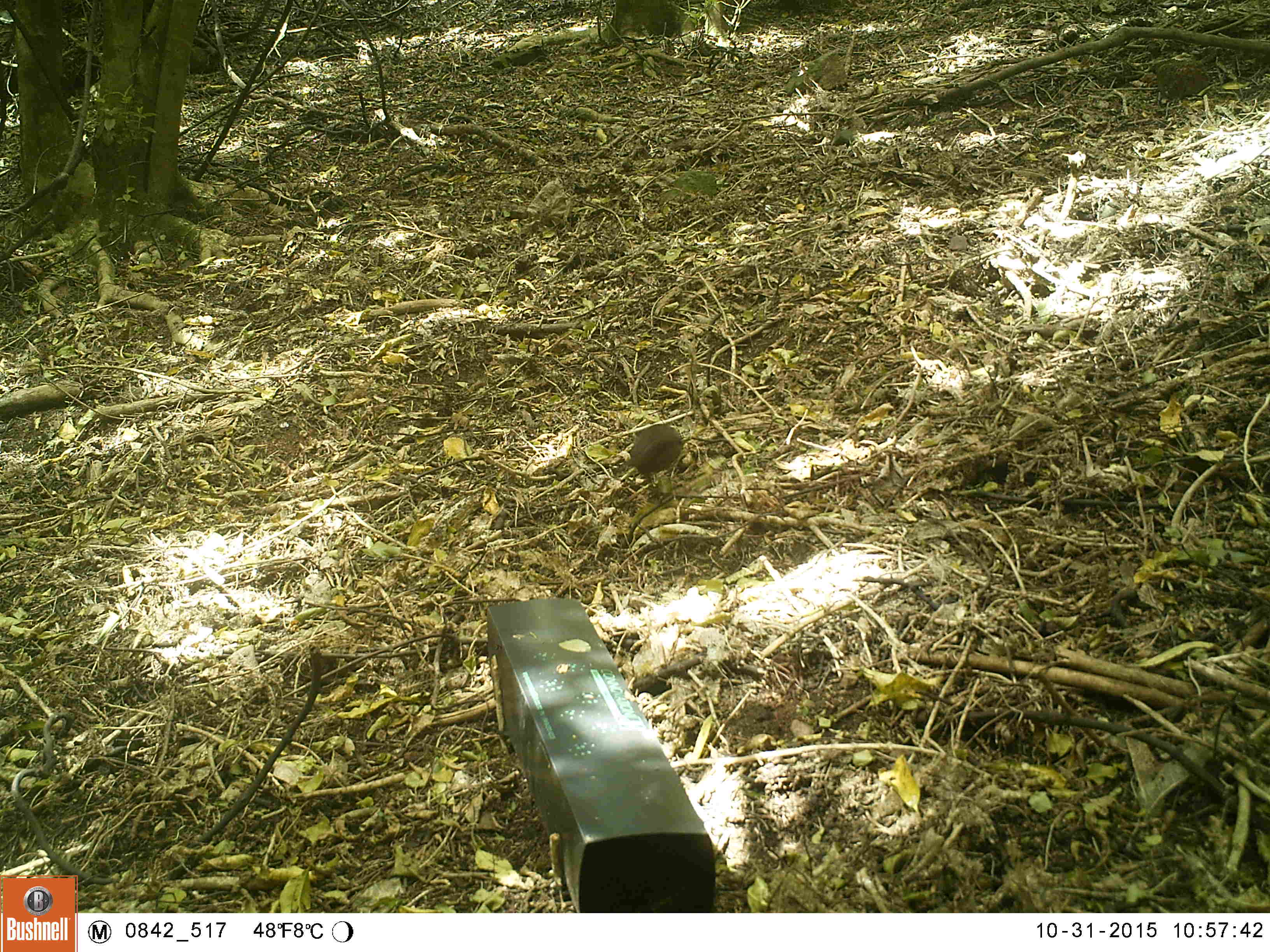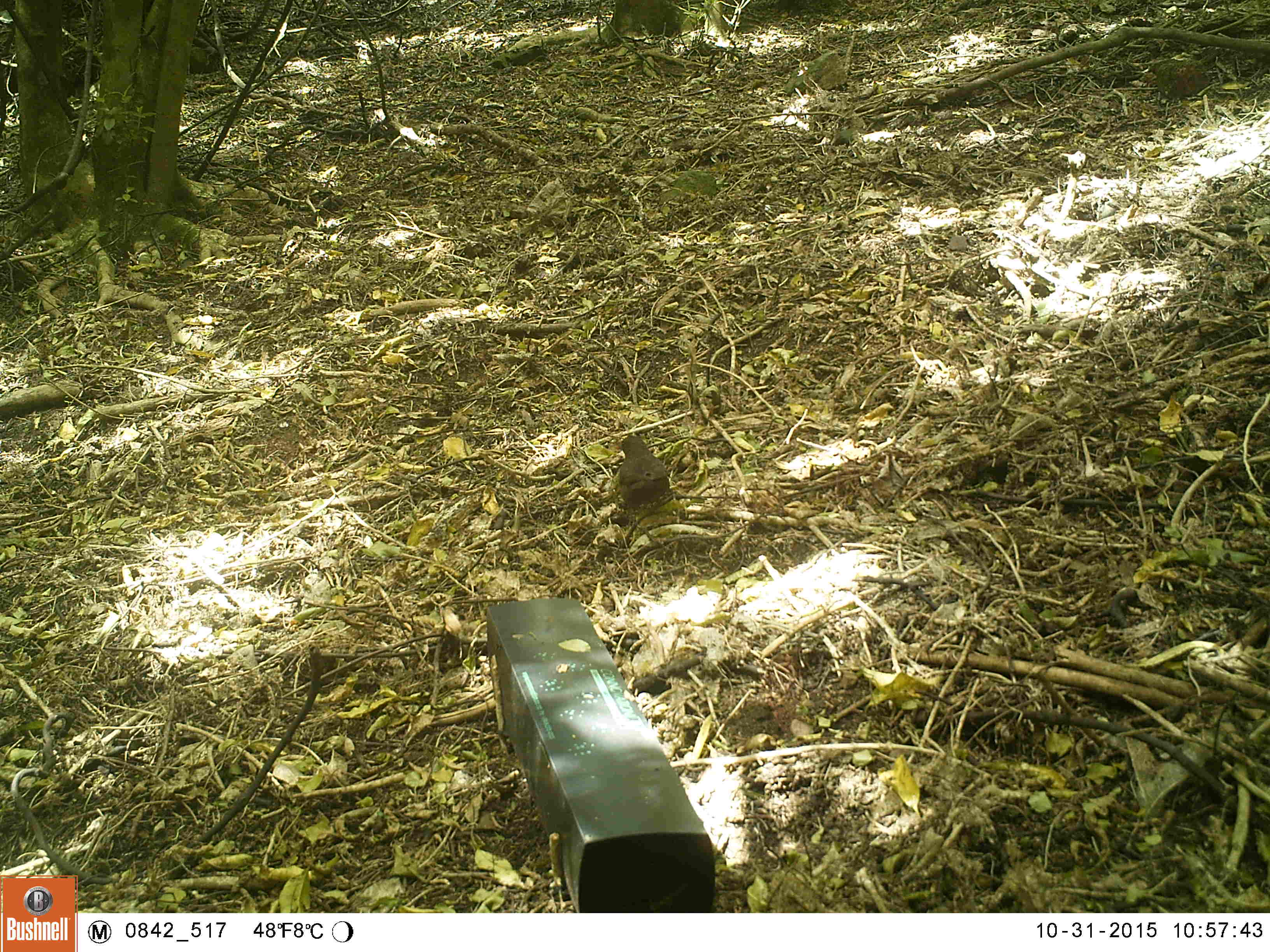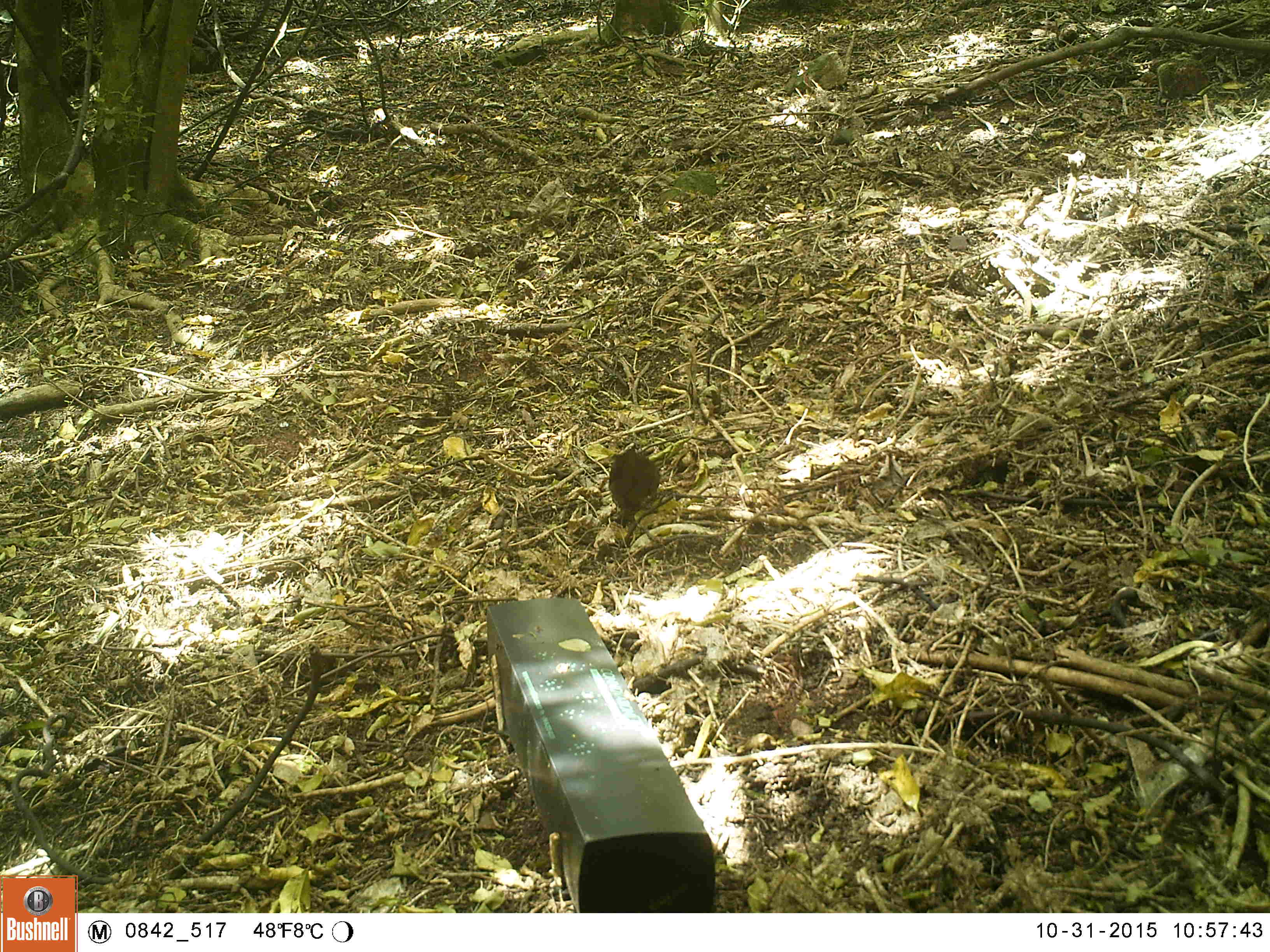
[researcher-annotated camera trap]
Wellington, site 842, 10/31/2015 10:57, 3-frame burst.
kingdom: Animalia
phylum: Chordata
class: Aves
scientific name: Aves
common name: bird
Bird (Aves).